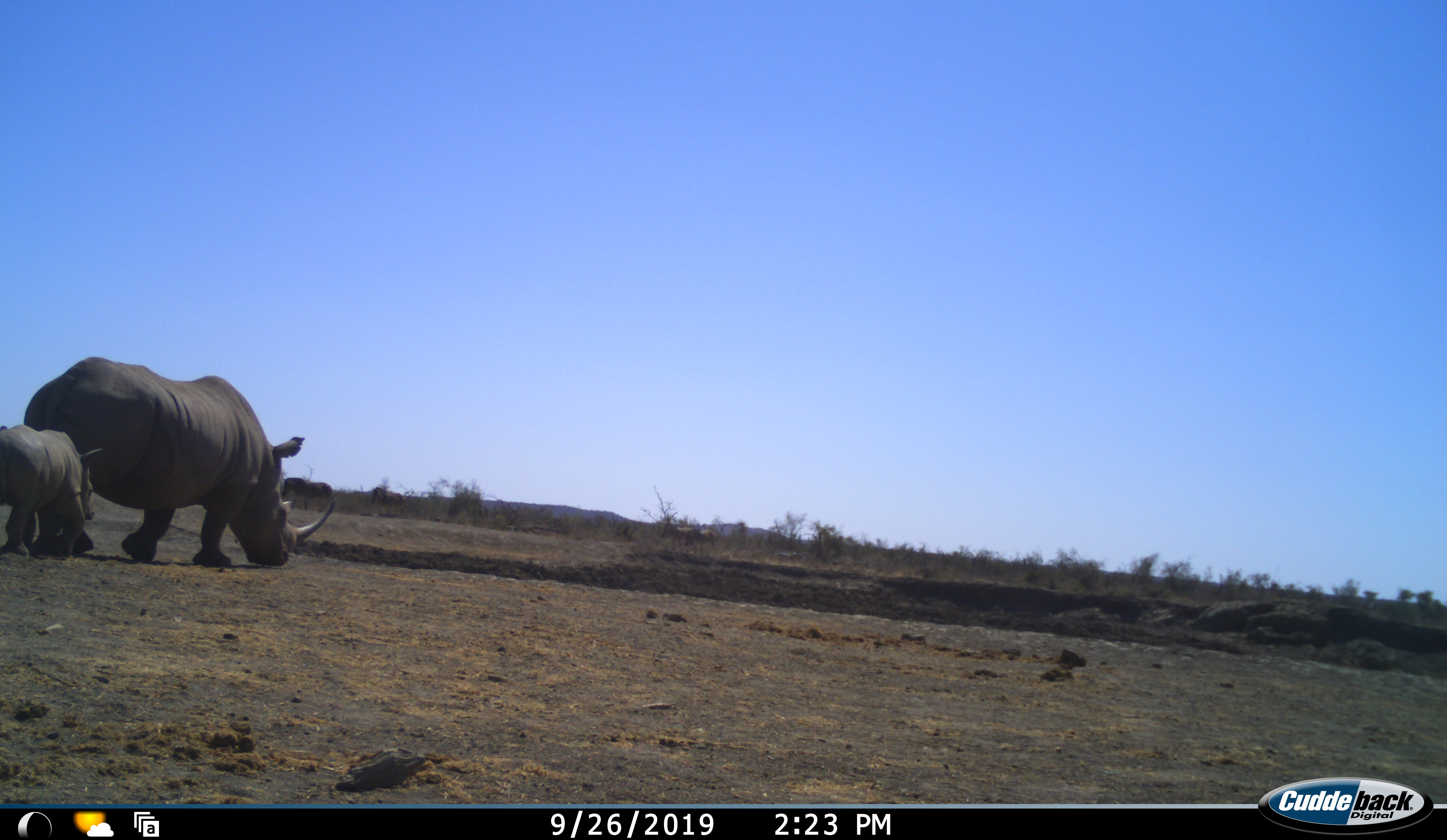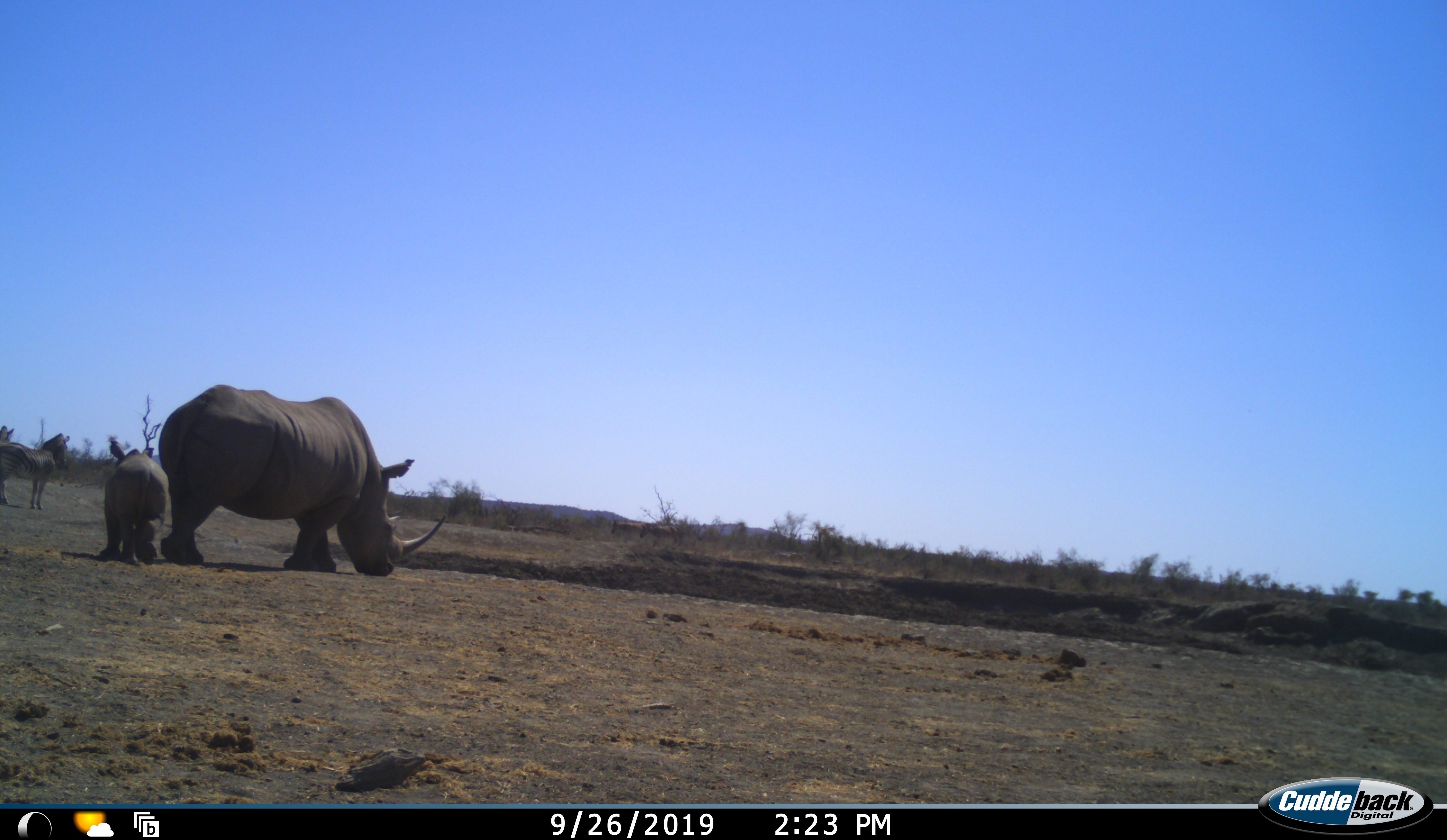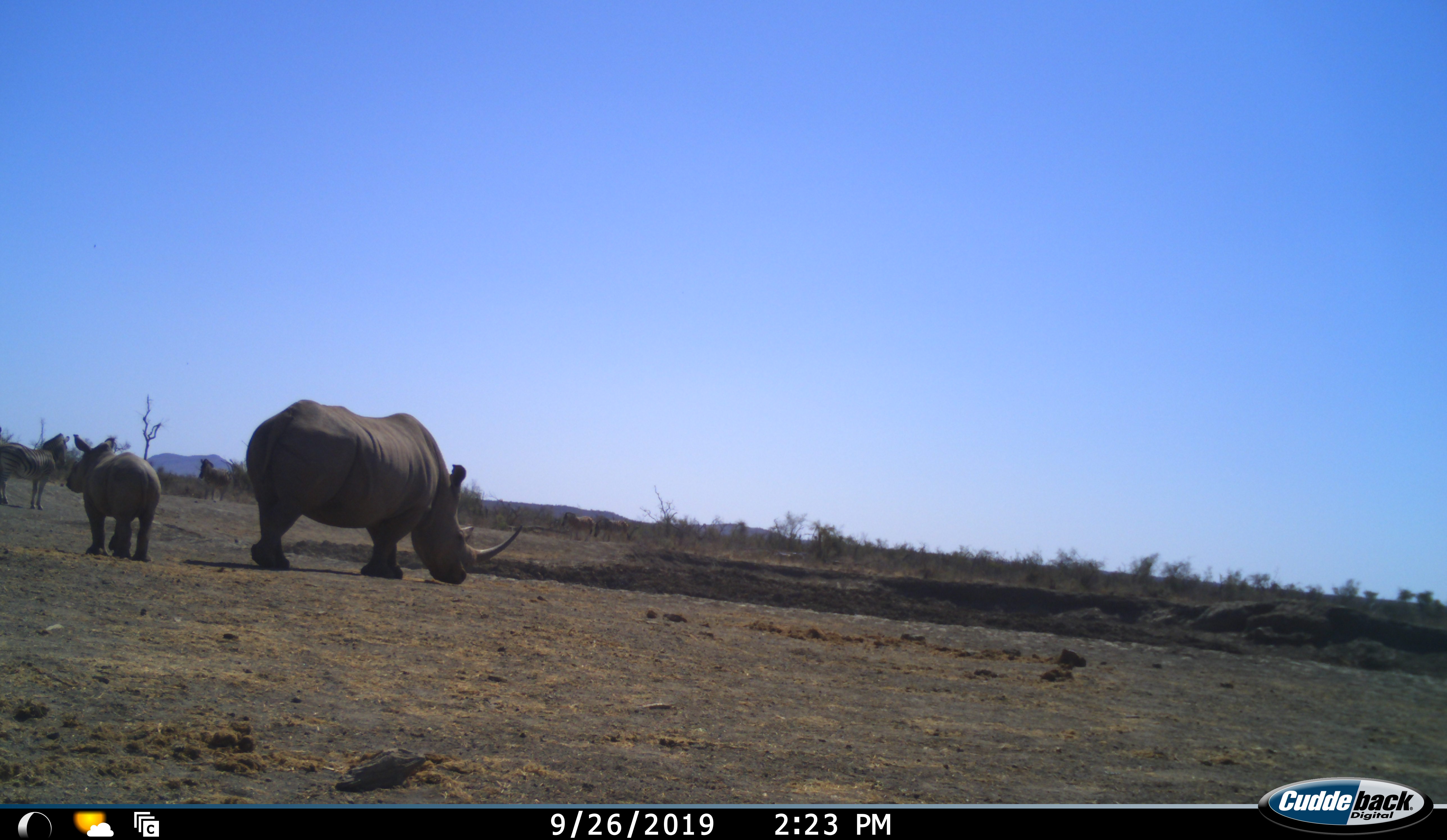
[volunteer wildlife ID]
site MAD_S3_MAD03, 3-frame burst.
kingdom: Animalia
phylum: Chordata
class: Mammalia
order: Perissodactyla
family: Equidae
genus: Equus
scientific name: Equus quagga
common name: plains zebra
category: zebraplains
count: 3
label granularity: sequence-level